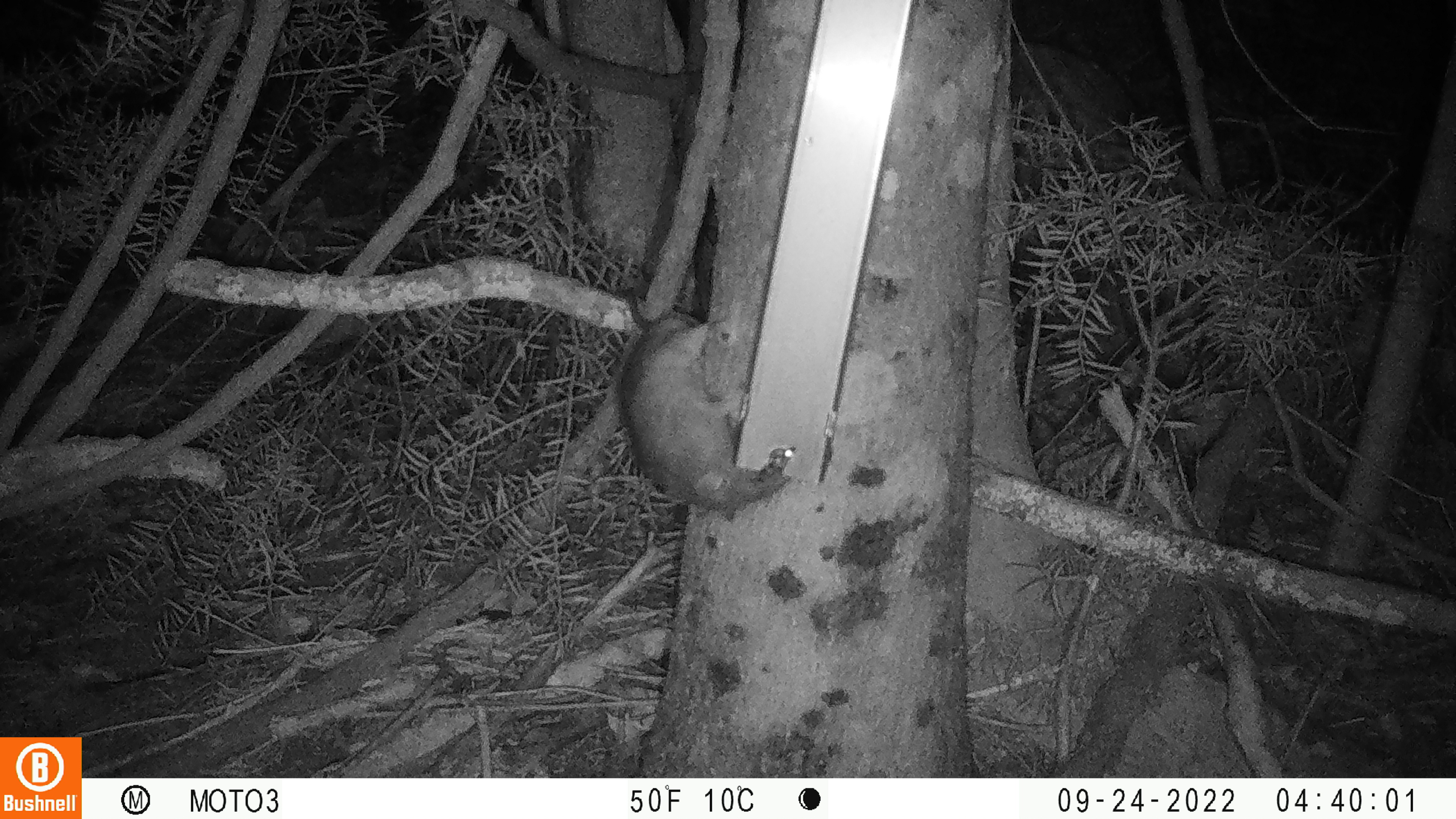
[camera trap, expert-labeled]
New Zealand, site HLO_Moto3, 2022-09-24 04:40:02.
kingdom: Animalia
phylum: Chordata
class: Mammalia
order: Rodentia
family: Muridae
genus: Rattus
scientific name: Rattus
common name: rat